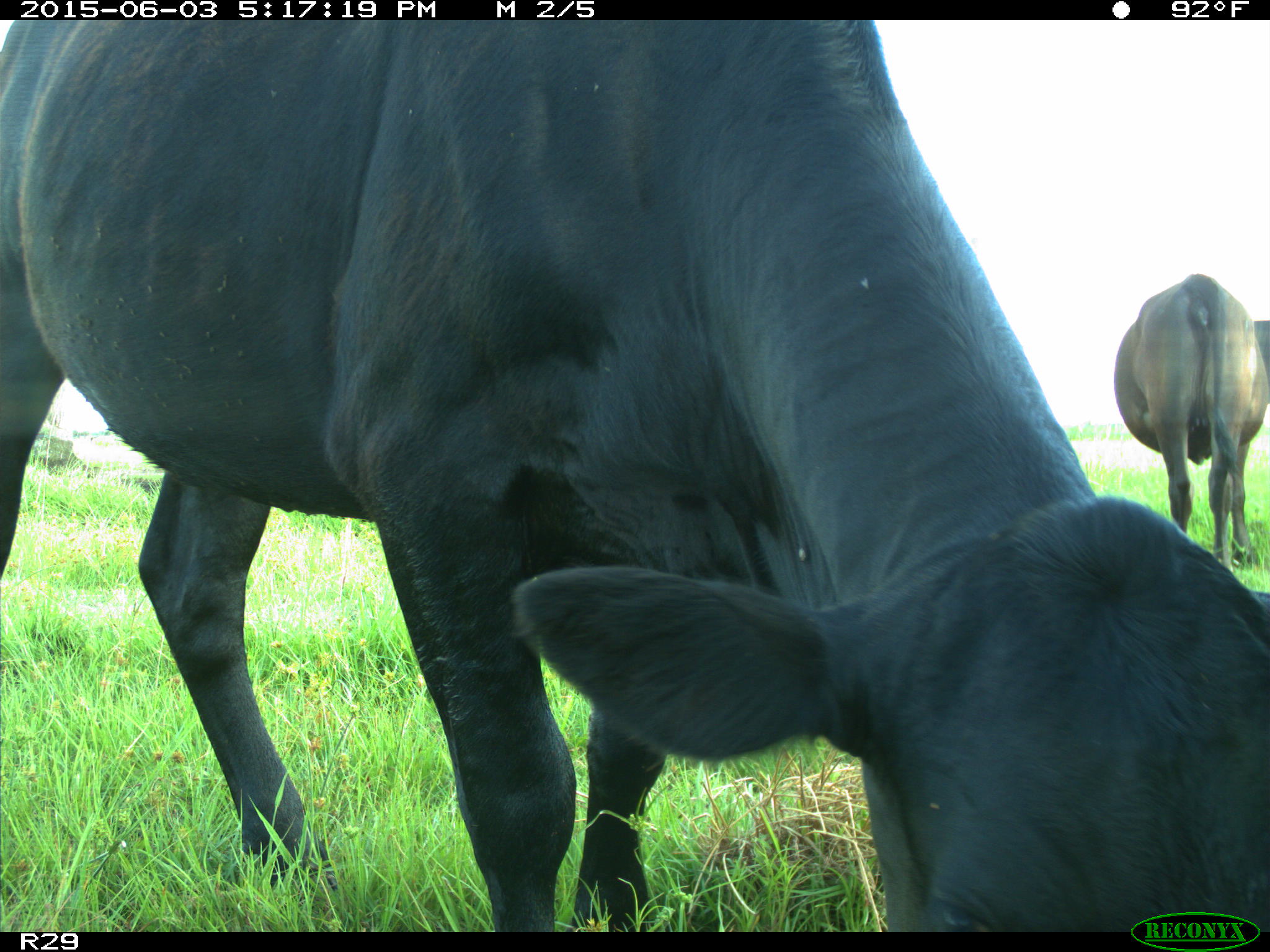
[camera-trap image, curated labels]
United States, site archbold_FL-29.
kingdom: Animalia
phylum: Chordata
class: Mammalia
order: Artiodactyla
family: Bovidae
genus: Bos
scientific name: Bos taurus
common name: domestic cow